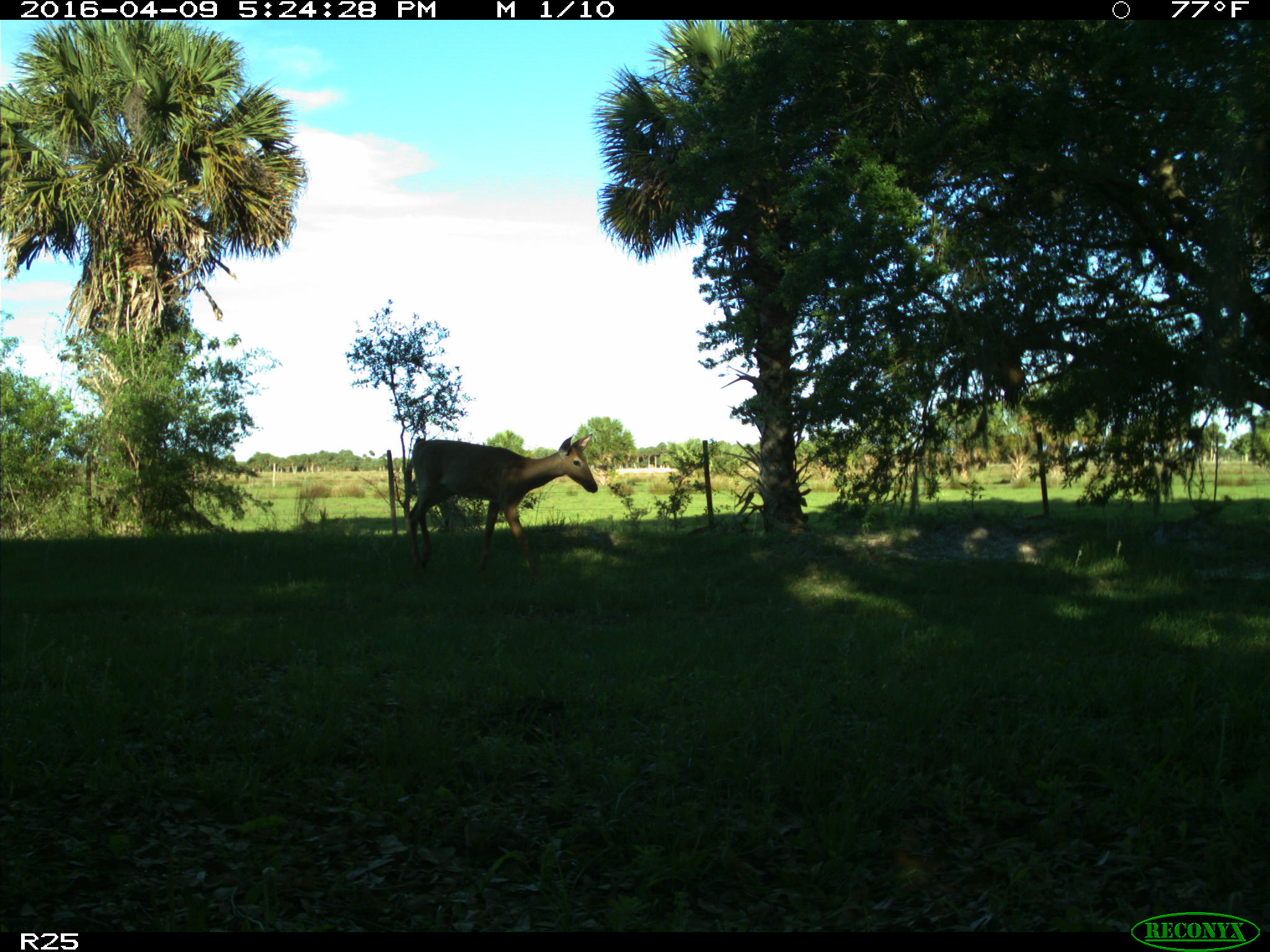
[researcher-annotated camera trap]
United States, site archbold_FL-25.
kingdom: Animalia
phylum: Chordata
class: Mammalia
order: Artiodactyla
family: Cervidae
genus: Odocoileus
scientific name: Odocoileus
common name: deer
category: unidentified deer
Unidentified deer (deer) (Odocoileus).